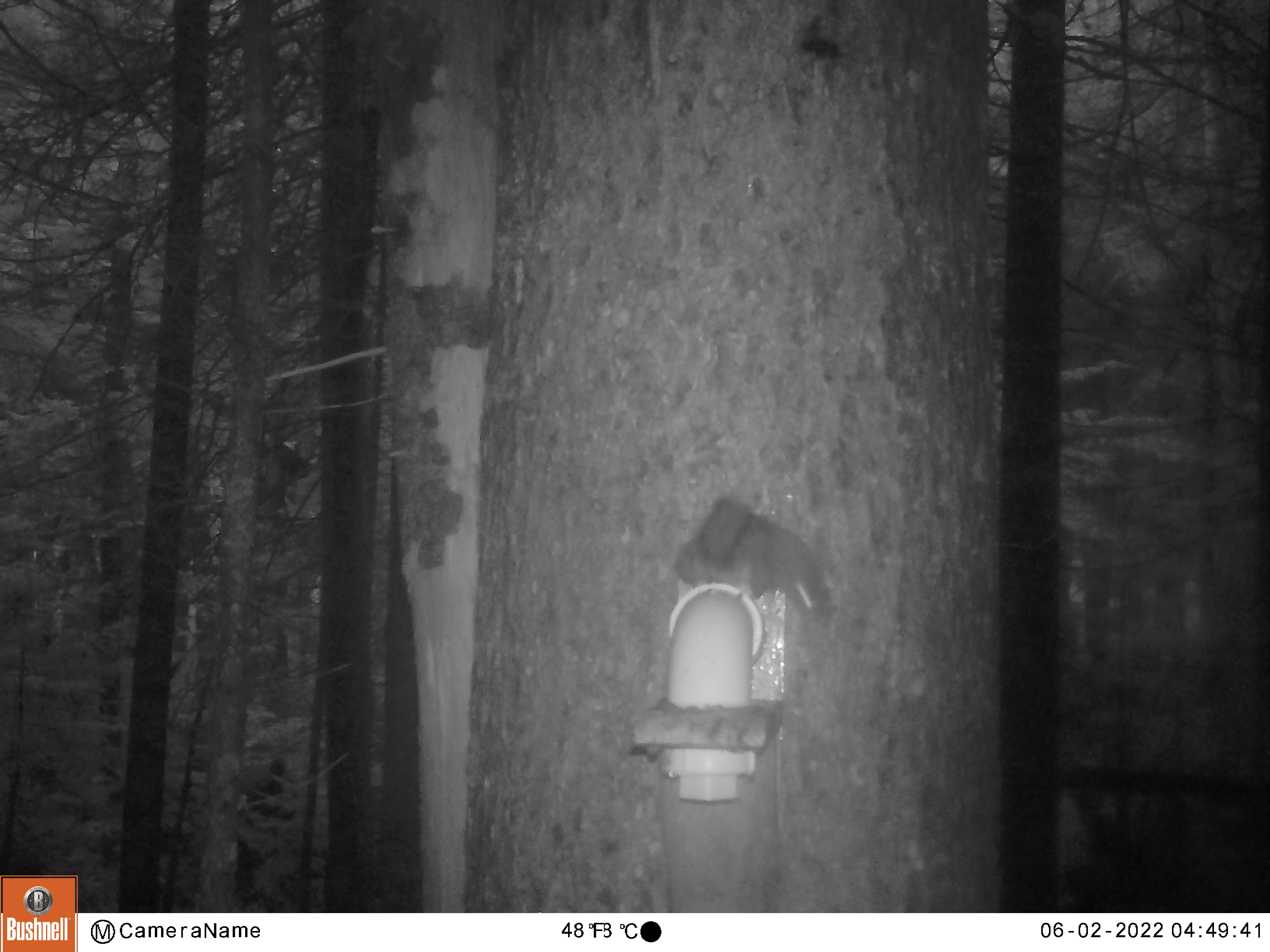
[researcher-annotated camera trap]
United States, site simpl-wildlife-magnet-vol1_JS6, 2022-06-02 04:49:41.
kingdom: Animalia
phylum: Chordata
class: Mammalia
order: Rodentia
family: Sciuridae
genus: Tamiasciurus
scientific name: Tamiasciurus hudsonicus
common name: red squirrel